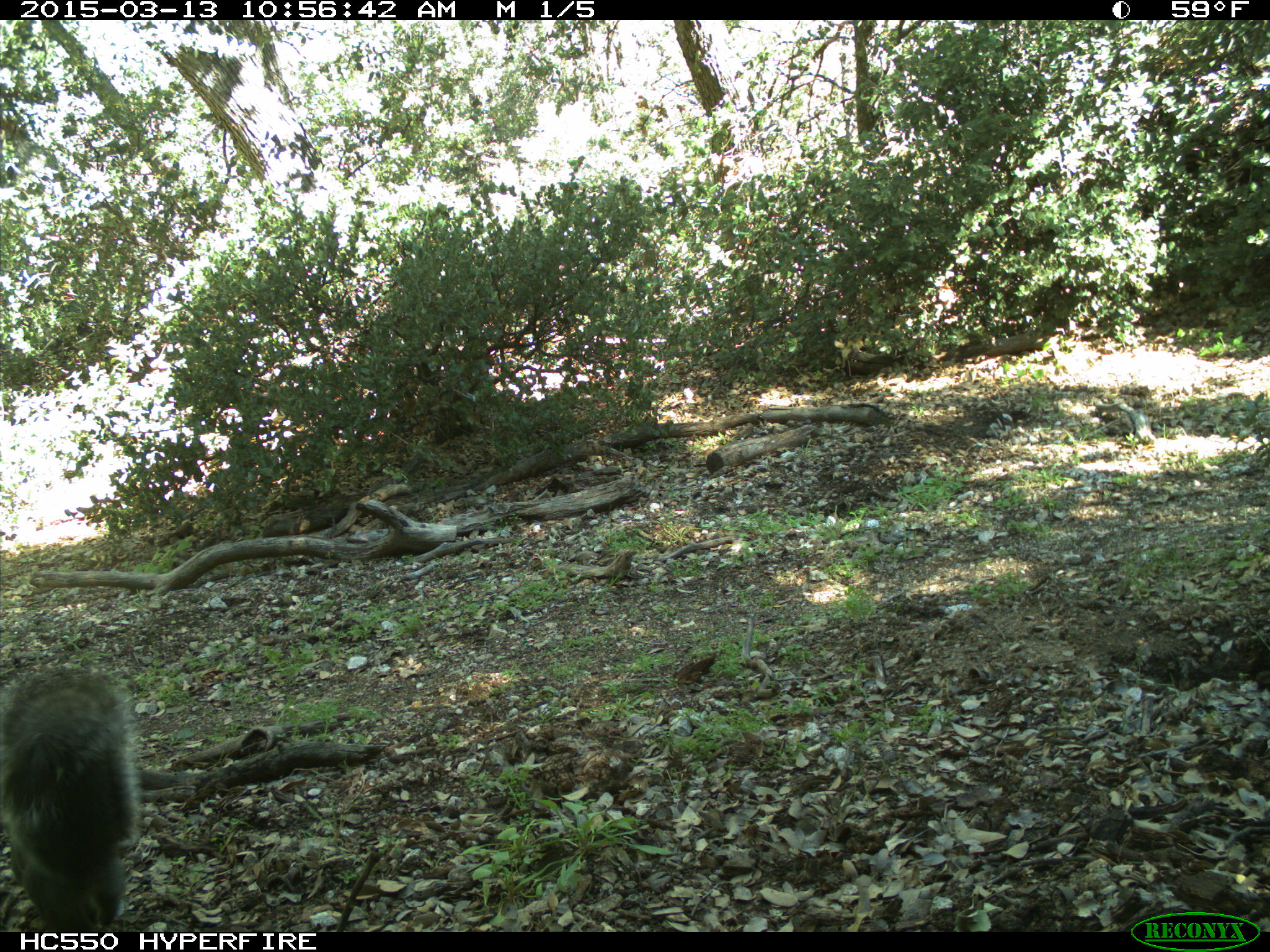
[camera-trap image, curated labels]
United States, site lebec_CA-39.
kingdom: Animalia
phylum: Chordata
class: Mammalia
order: Rodentia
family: Sciuridae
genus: Sciurus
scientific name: Sciurus carolinensis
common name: eastern gray squirrel